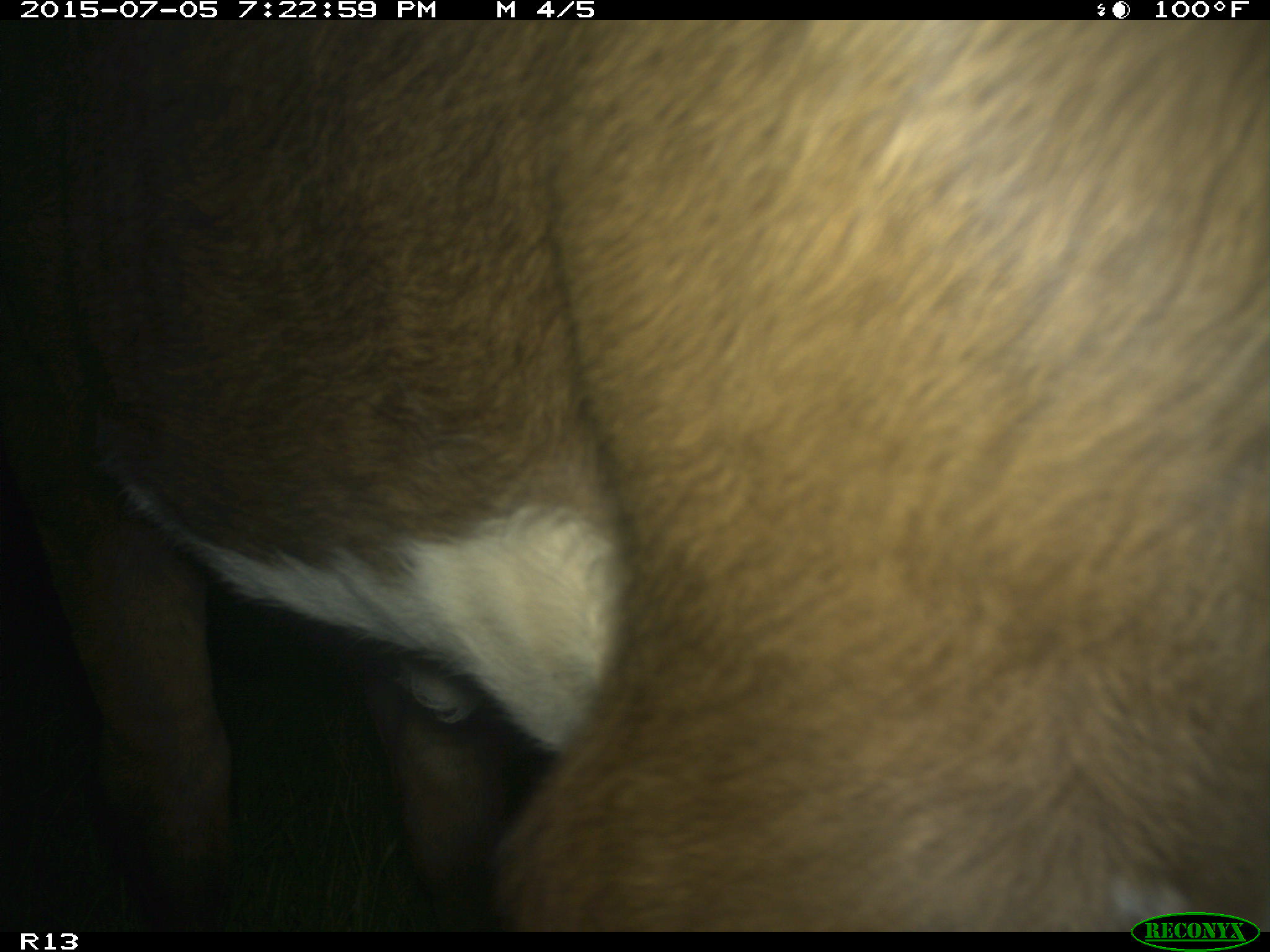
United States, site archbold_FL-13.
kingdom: Animalia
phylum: Chordata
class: Mammalia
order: Artiodactyla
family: Bovidae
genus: Bos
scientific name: Bos taurus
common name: domestic cow